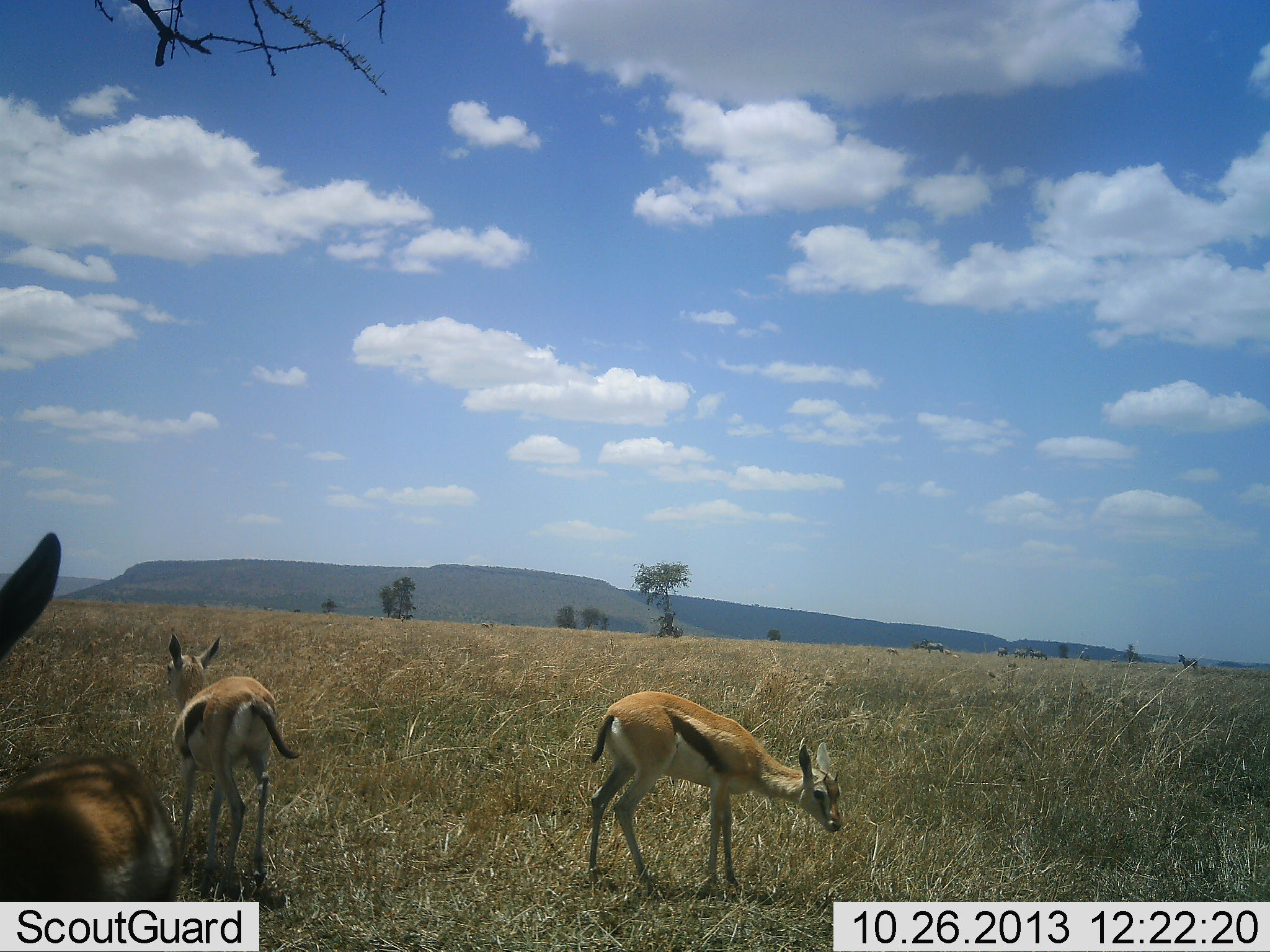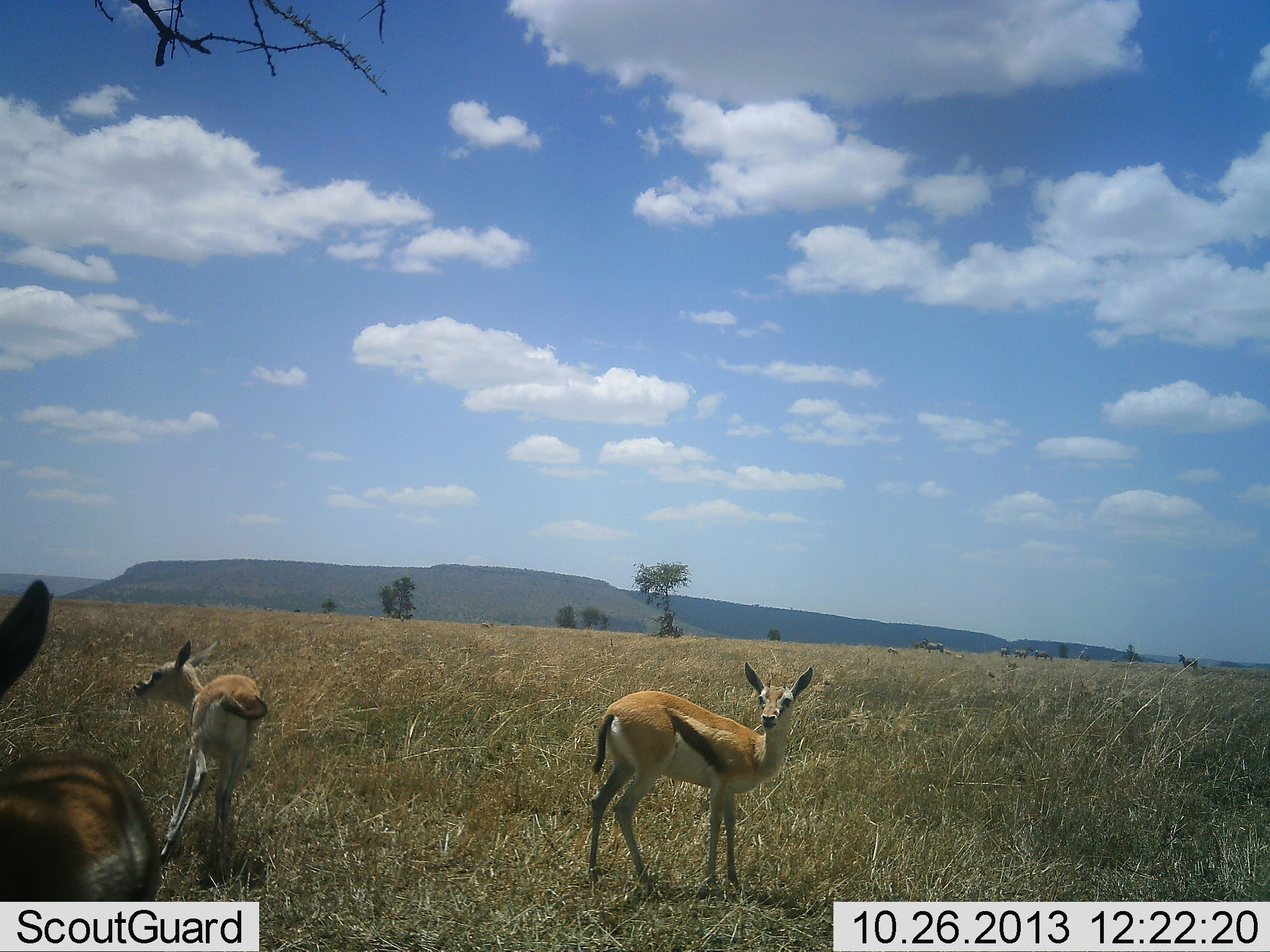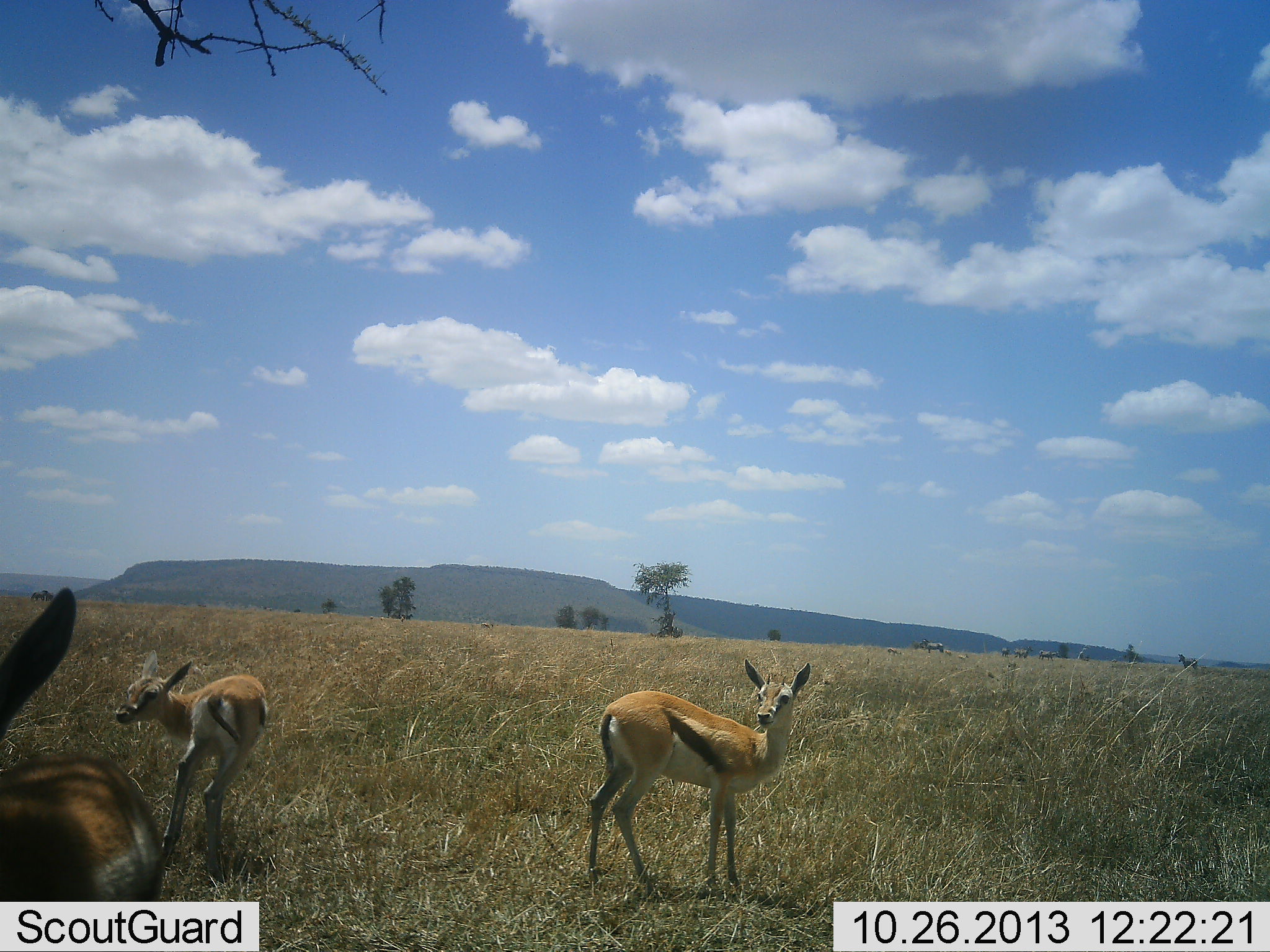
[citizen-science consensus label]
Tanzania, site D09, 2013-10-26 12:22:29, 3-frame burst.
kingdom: Animalia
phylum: Chordata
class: Mammalia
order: Artiodactyla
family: Bovidae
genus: Eudorcas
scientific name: Eudorcas thomsonii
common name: thomson's gazelle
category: gazellethomsons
Gazellethomsons (thomson's gazelle) (Eudorcas thomsonii), count 3. Behavior (volunteer vote fractions): standing 92%, resting 0%, moving 17%, interacting 0%. Young present (vote fraction): 8%. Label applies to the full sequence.